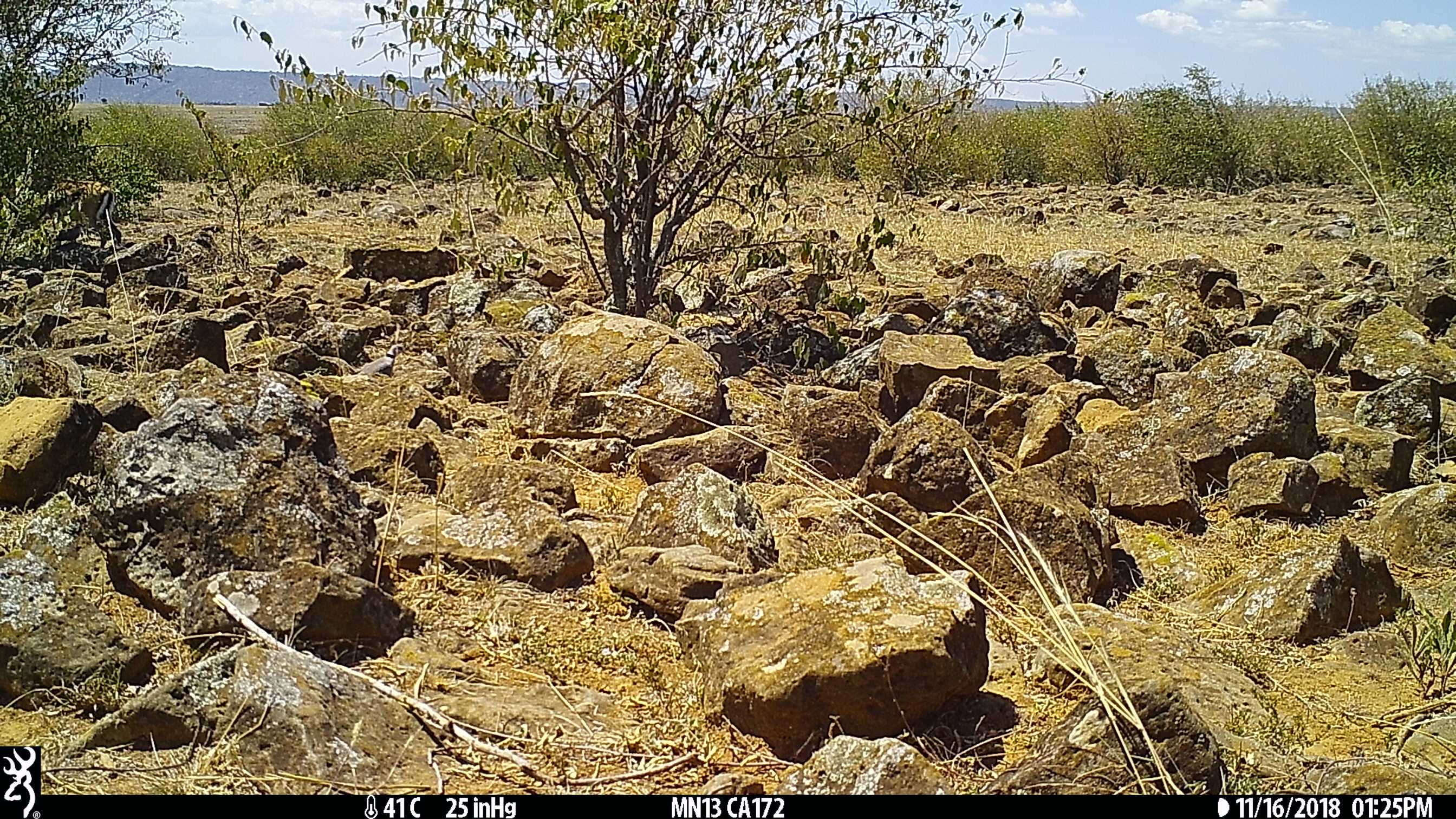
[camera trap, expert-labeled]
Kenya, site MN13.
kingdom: Animalia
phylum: Chordata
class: Mammalia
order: Artiodactyla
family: Bovidae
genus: Eudorcas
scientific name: Eudorcas thomsonii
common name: thomon's gazelle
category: gazelle thomsons